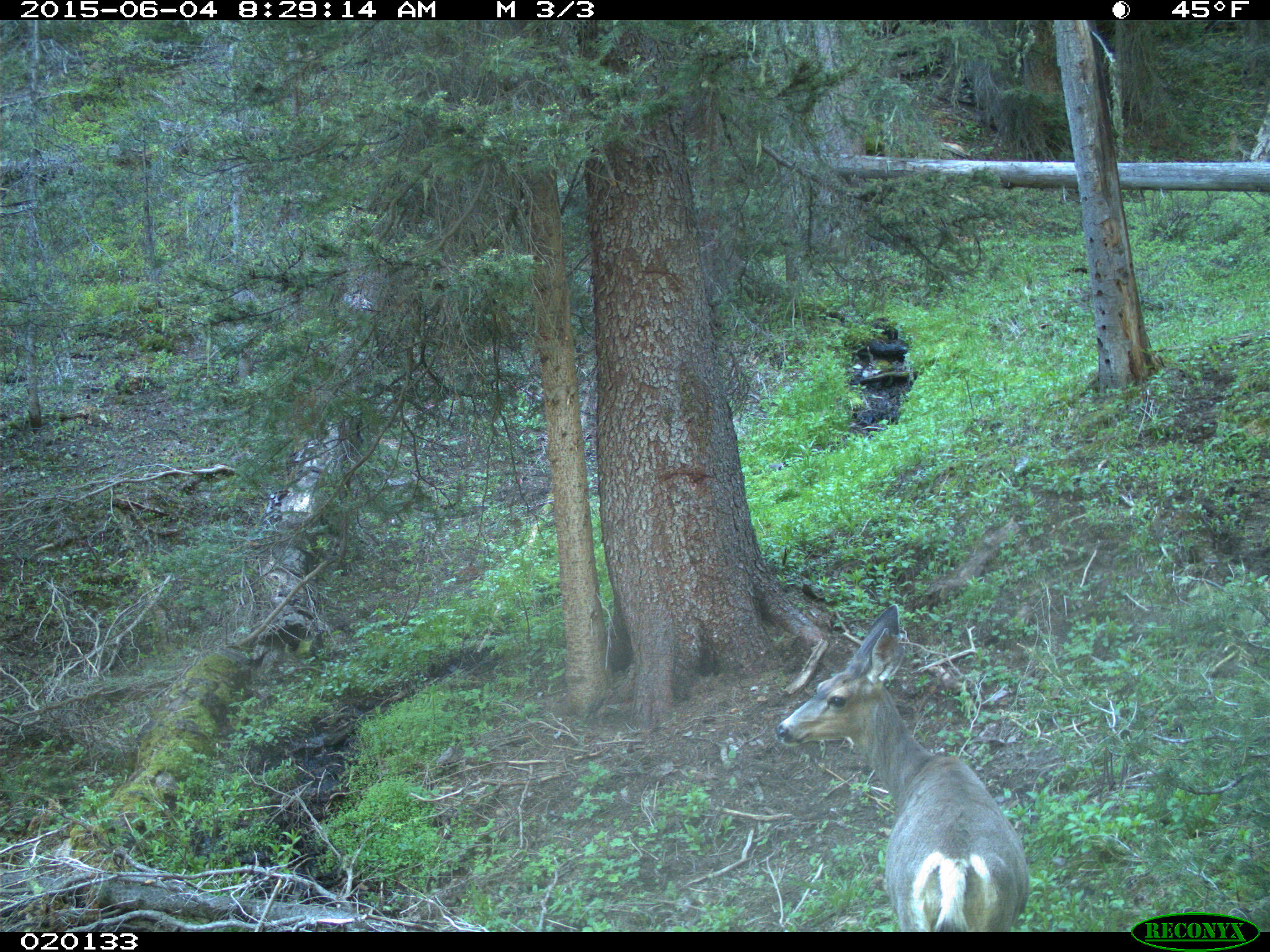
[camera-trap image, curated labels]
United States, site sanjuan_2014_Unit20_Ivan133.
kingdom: Animalia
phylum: Chordata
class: Mammalia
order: Artiodactyla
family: Cervidae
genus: Odocoileus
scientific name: Odocoileus hemionus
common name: mule deer